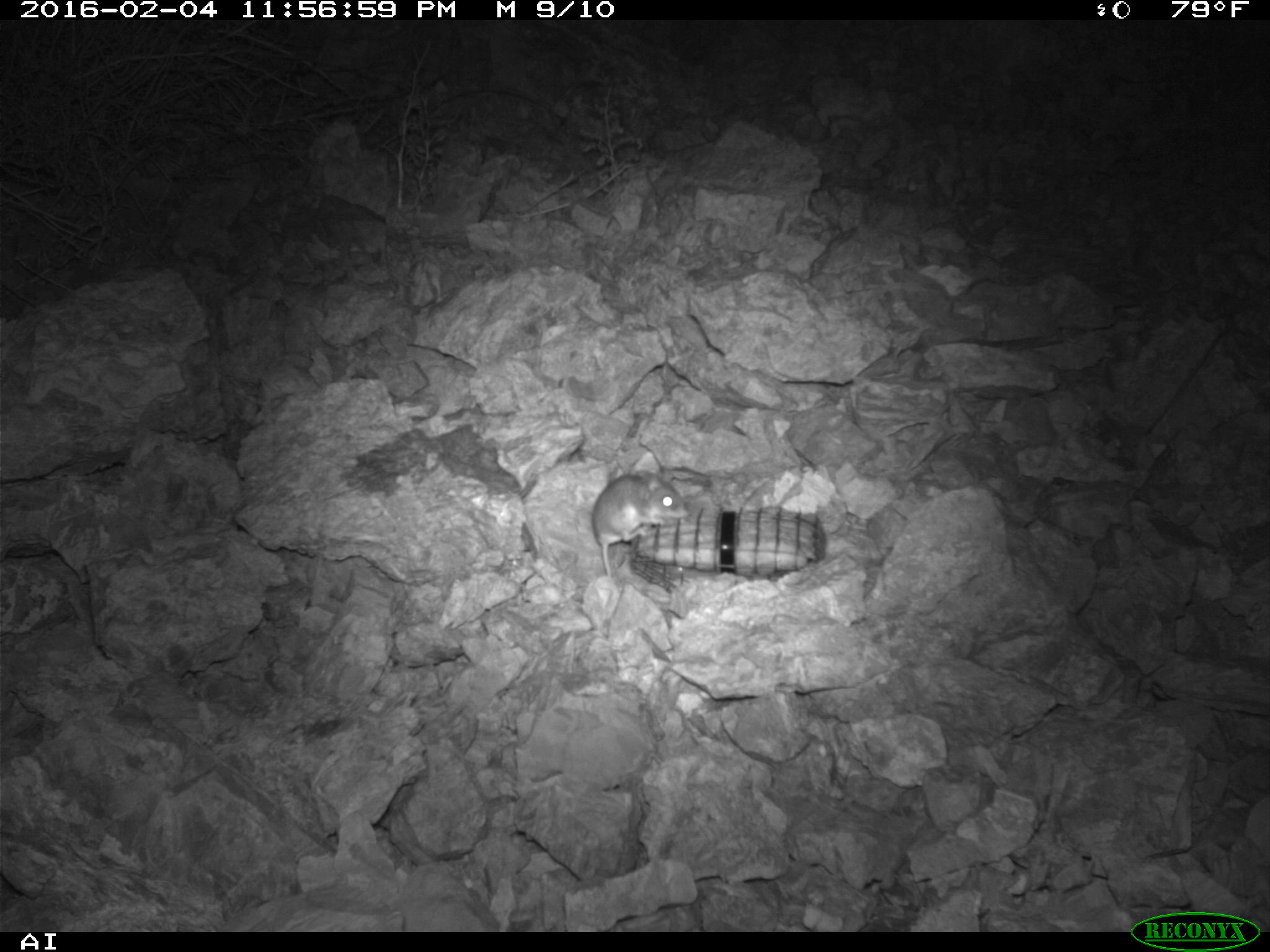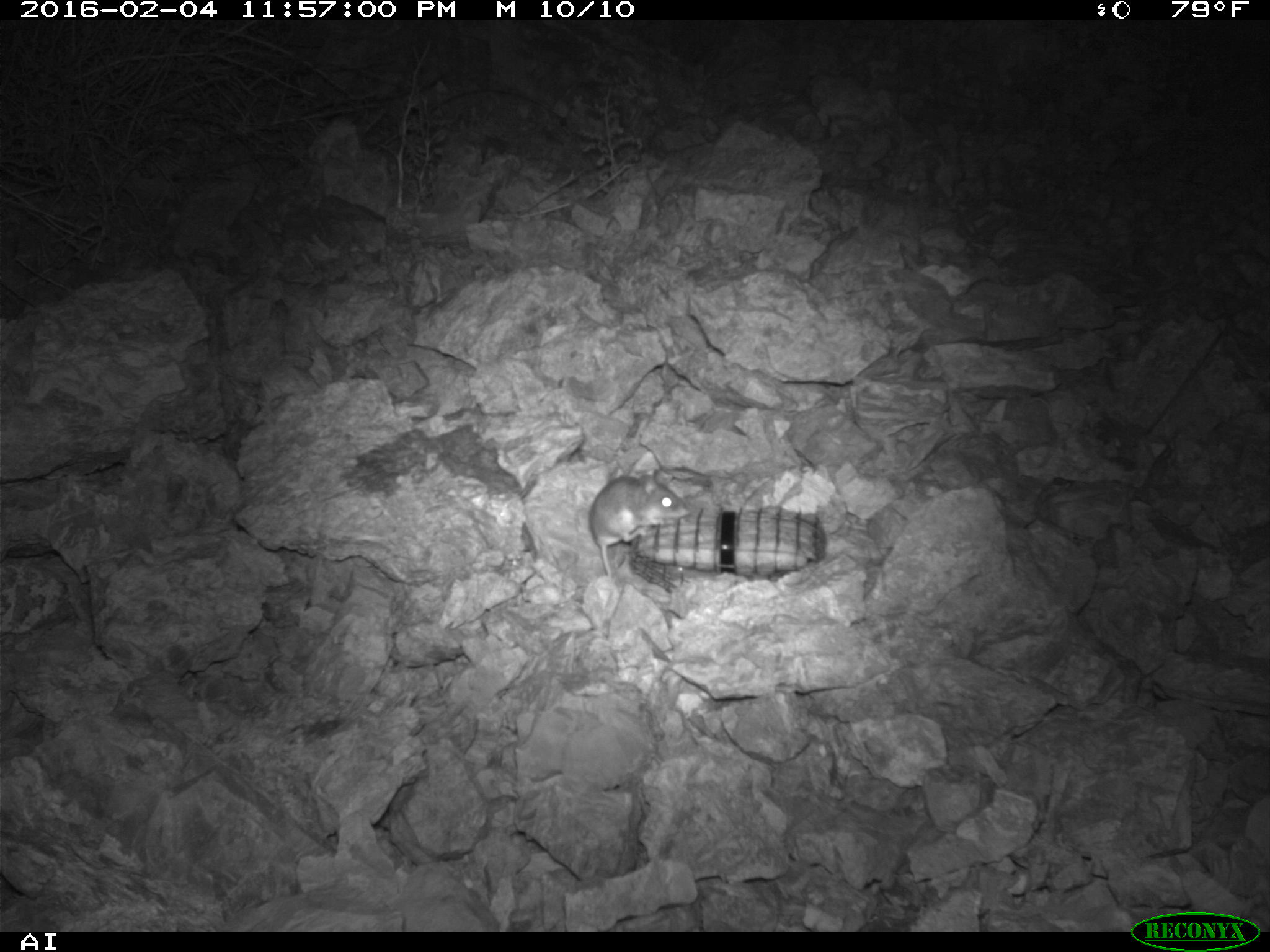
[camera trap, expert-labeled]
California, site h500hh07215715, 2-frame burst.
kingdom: Animalia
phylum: Chordata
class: Mammalia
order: Rodentia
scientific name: Rodentia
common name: rodent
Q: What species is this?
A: Rodent (Rodentia).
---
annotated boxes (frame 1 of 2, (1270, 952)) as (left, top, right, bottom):
rodent: (591, 467, 686, 580)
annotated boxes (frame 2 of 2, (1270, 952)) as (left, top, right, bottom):
rodent: (589, 468, 688, 578)